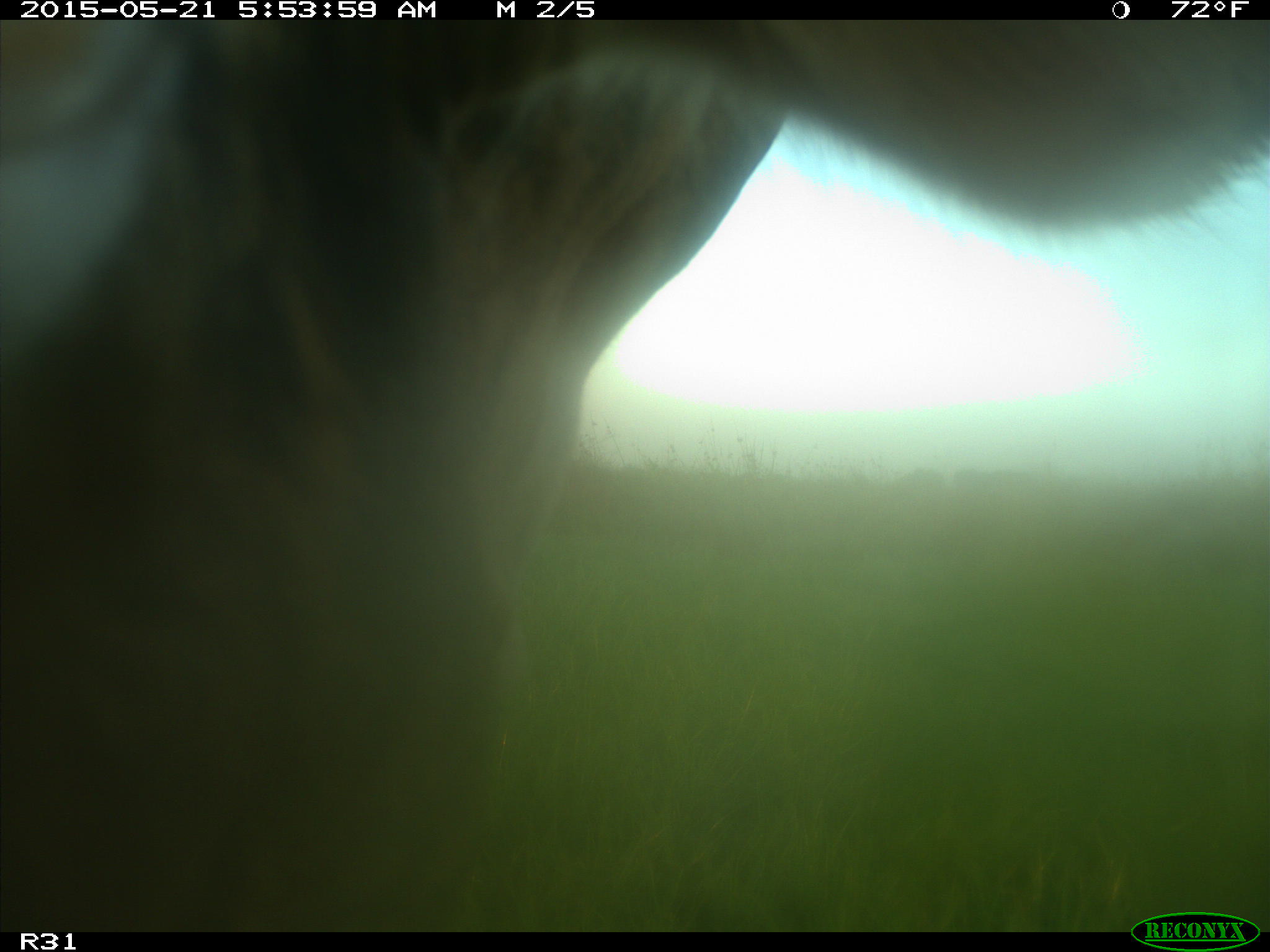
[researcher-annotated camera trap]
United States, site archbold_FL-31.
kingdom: Animalia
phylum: Chordata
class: Mammalia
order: Artiodactyla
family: Bovidae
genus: Bos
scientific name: Bos taurus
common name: domestic cow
Bos taurus (domestic cow).